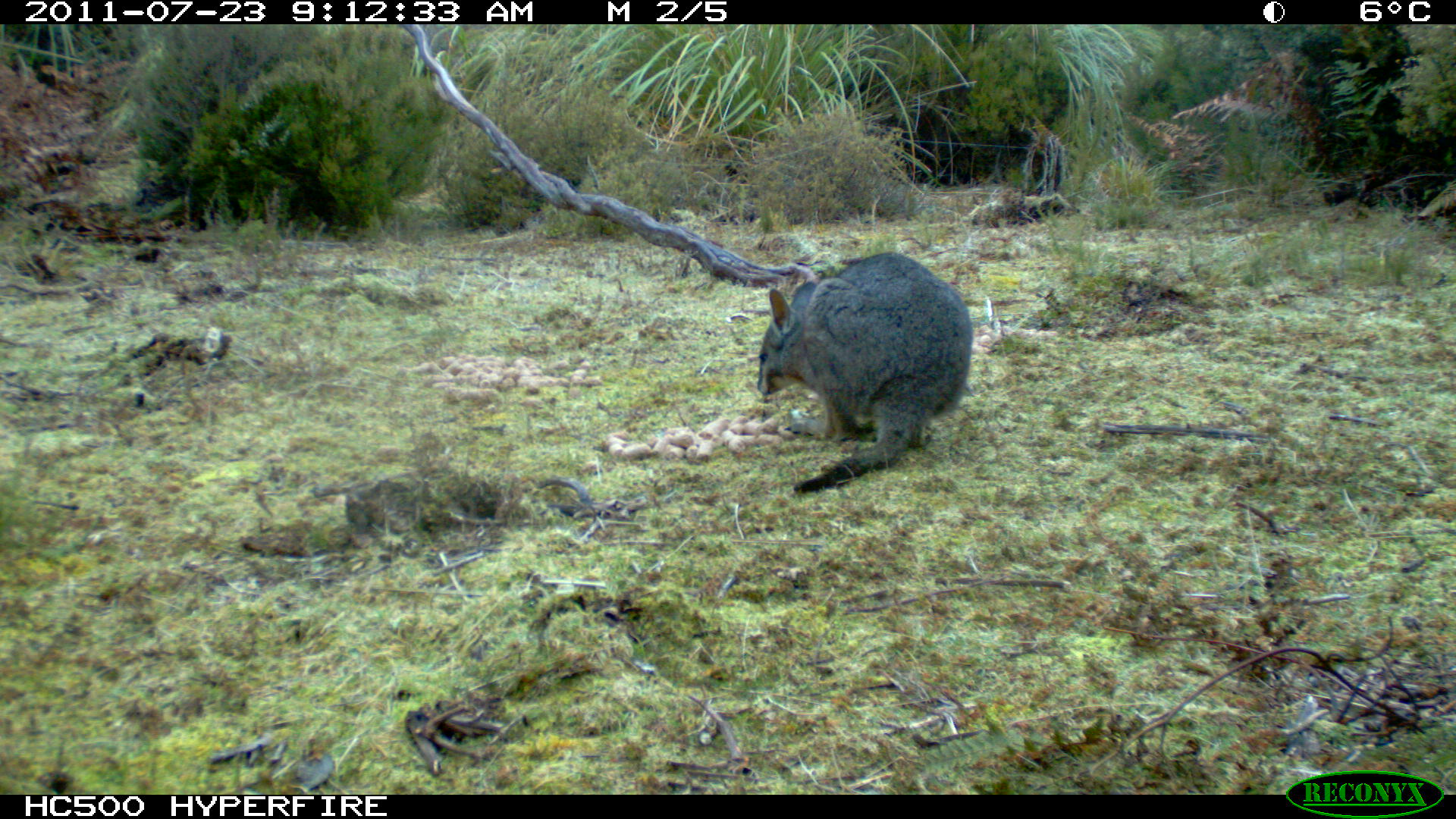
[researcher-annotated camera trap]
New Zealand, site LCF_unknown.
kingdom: Animalia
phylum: Chordata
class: Mammalia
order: Diprotodontia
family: Macropodidae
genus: Notamacropus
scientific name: Notamacropus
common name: wallaby